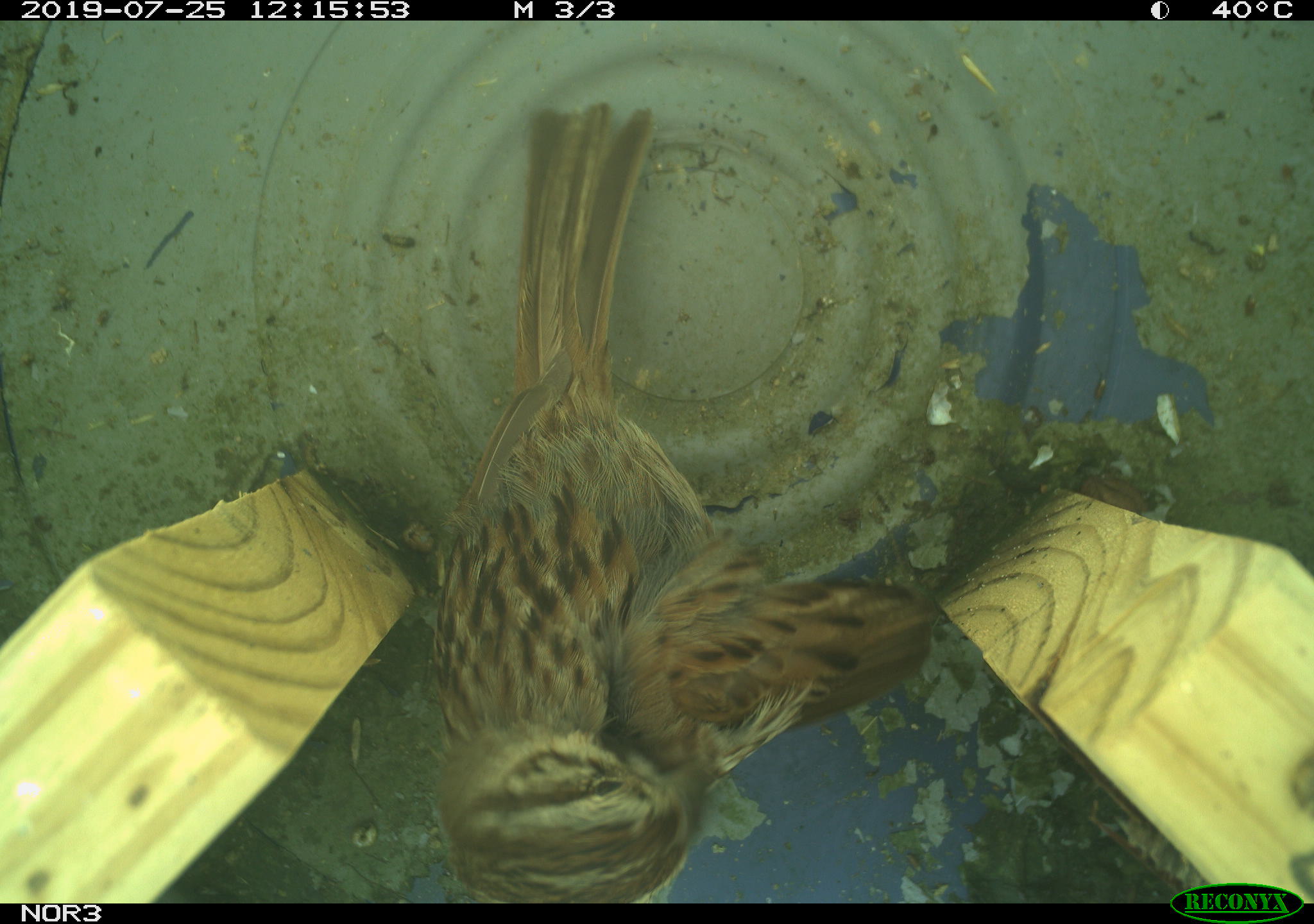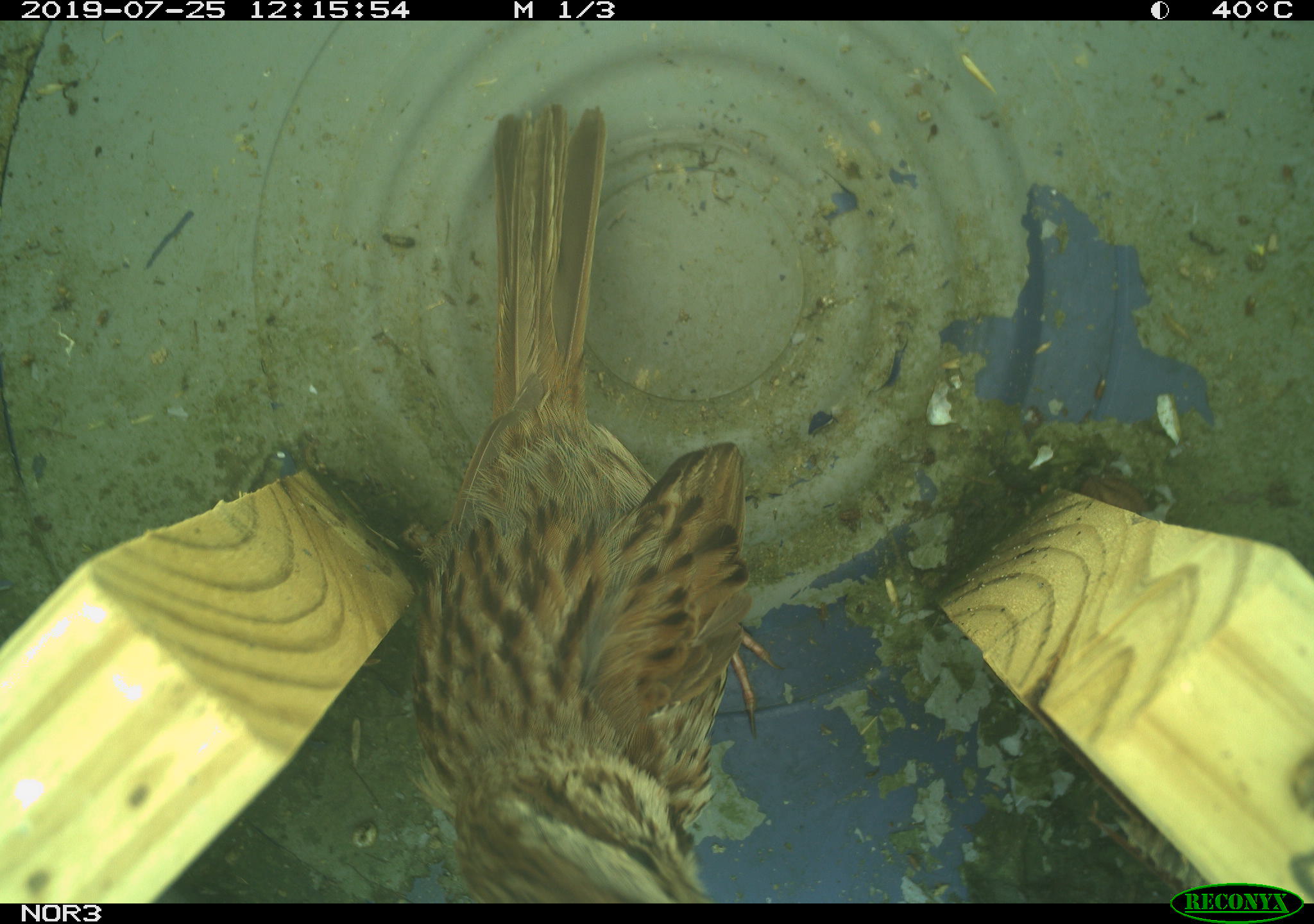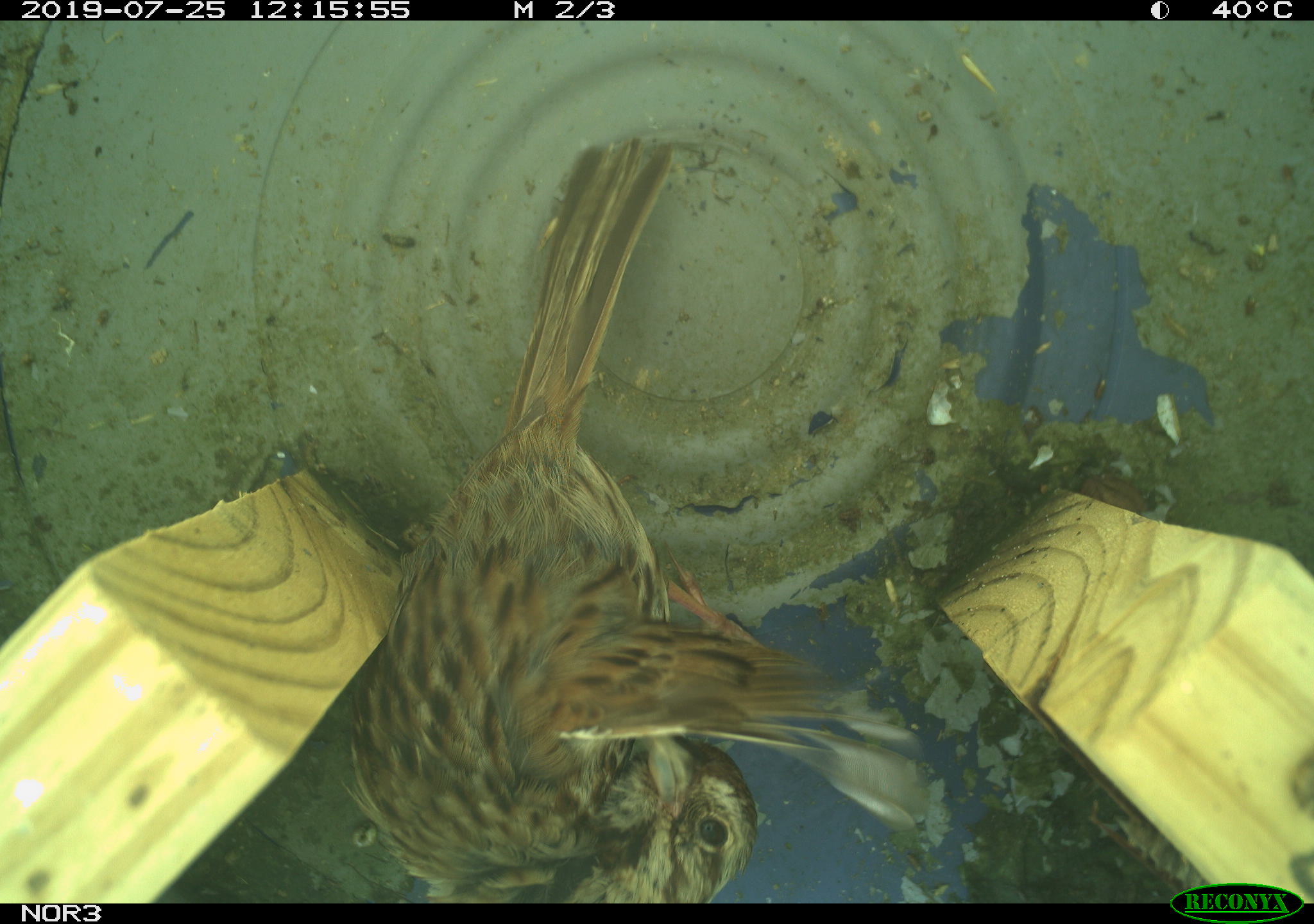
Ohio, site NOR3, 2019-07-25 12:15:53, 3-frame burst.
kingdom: Animalia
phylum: Chordata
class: Aves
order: Passeriformes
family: Passerellidae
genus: Melospiza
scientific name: Melospiza melodia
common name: song sparrow